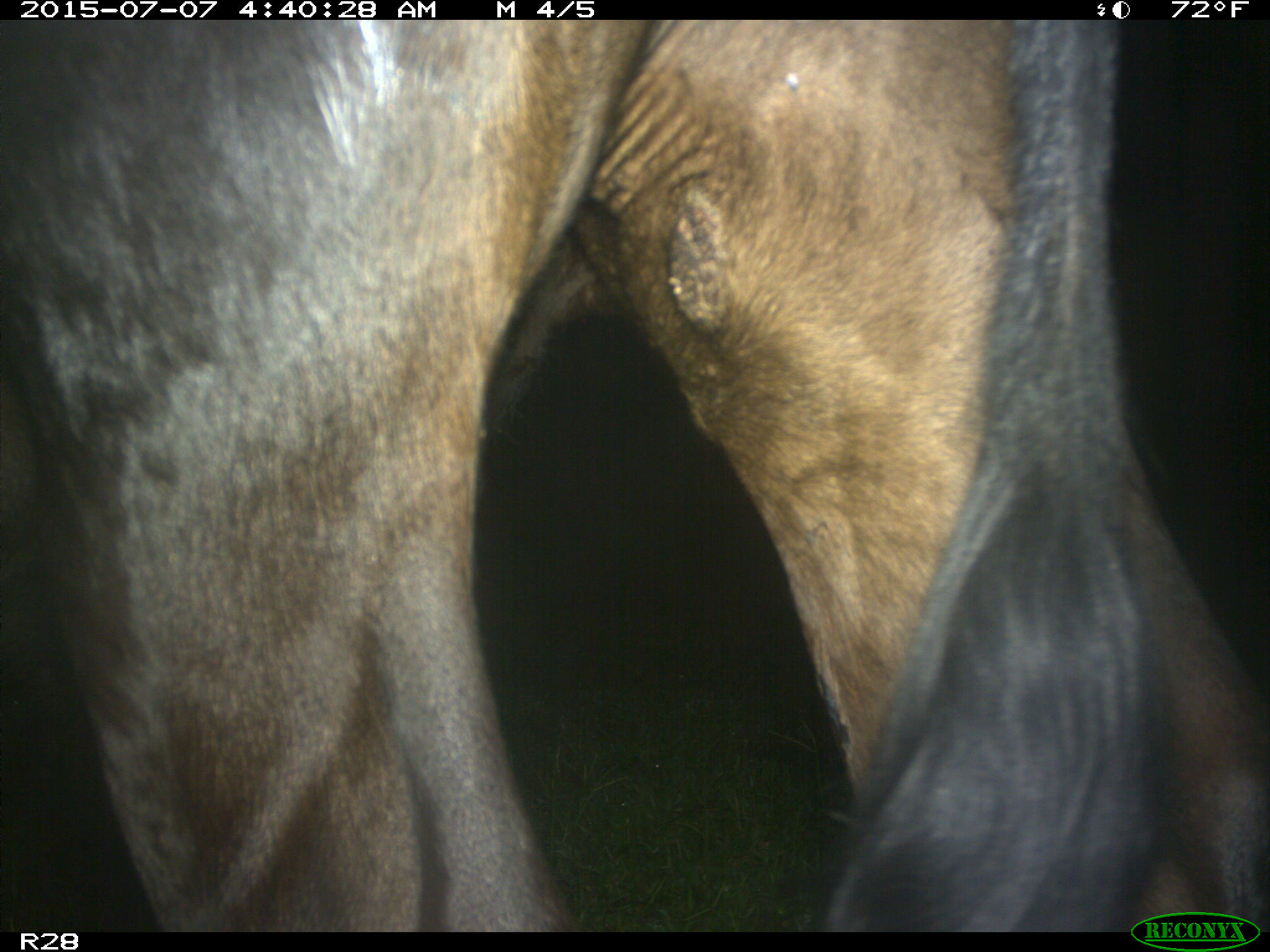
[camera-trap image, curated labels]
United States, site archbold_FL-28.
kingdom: Animalia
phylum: Chordata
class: Mammalia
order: Artiodactyla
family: Bovidae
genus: Bos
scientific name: Bos taurus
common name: domestic cow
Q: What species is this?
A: Bos taurus (domestic cow).